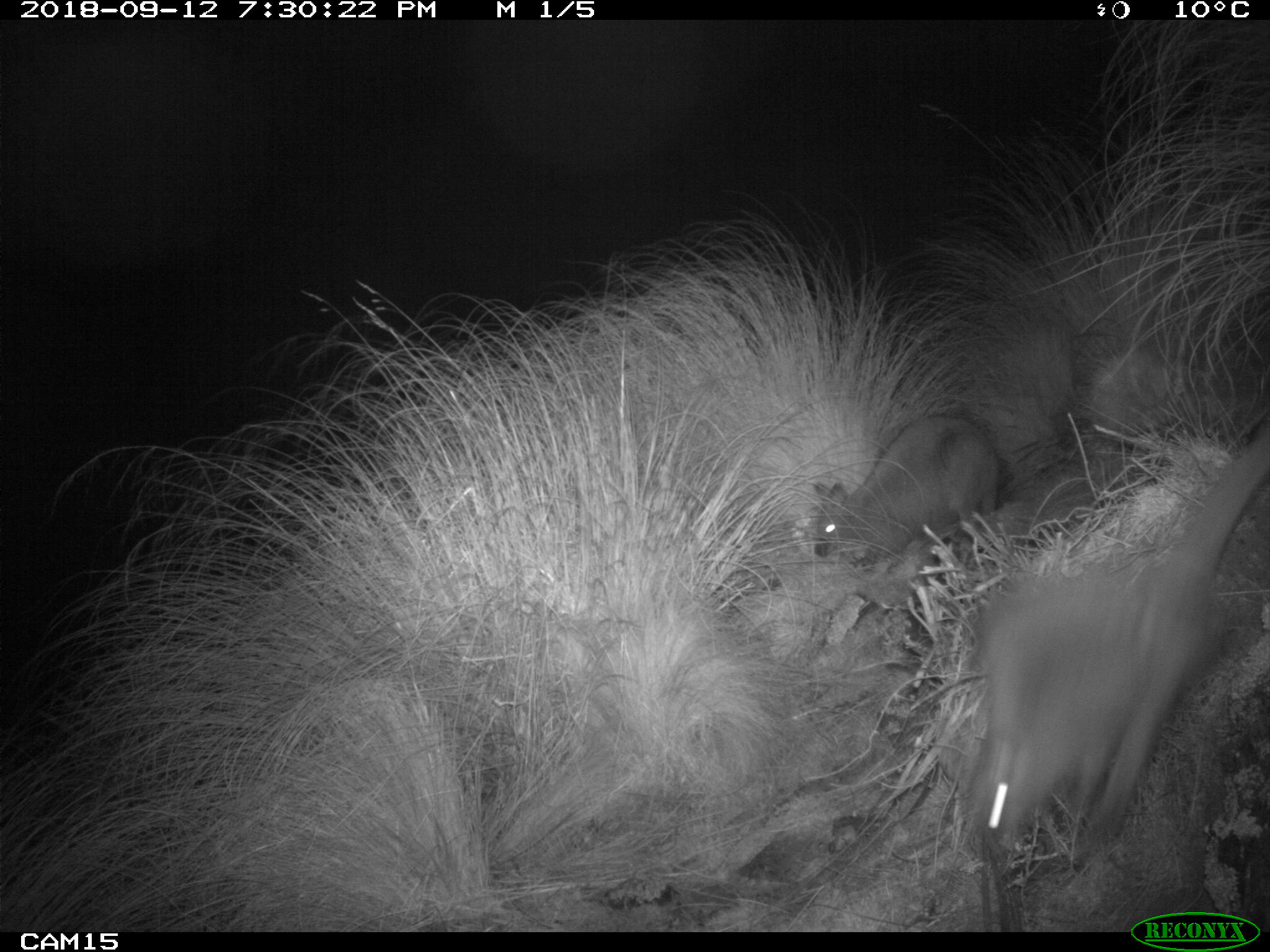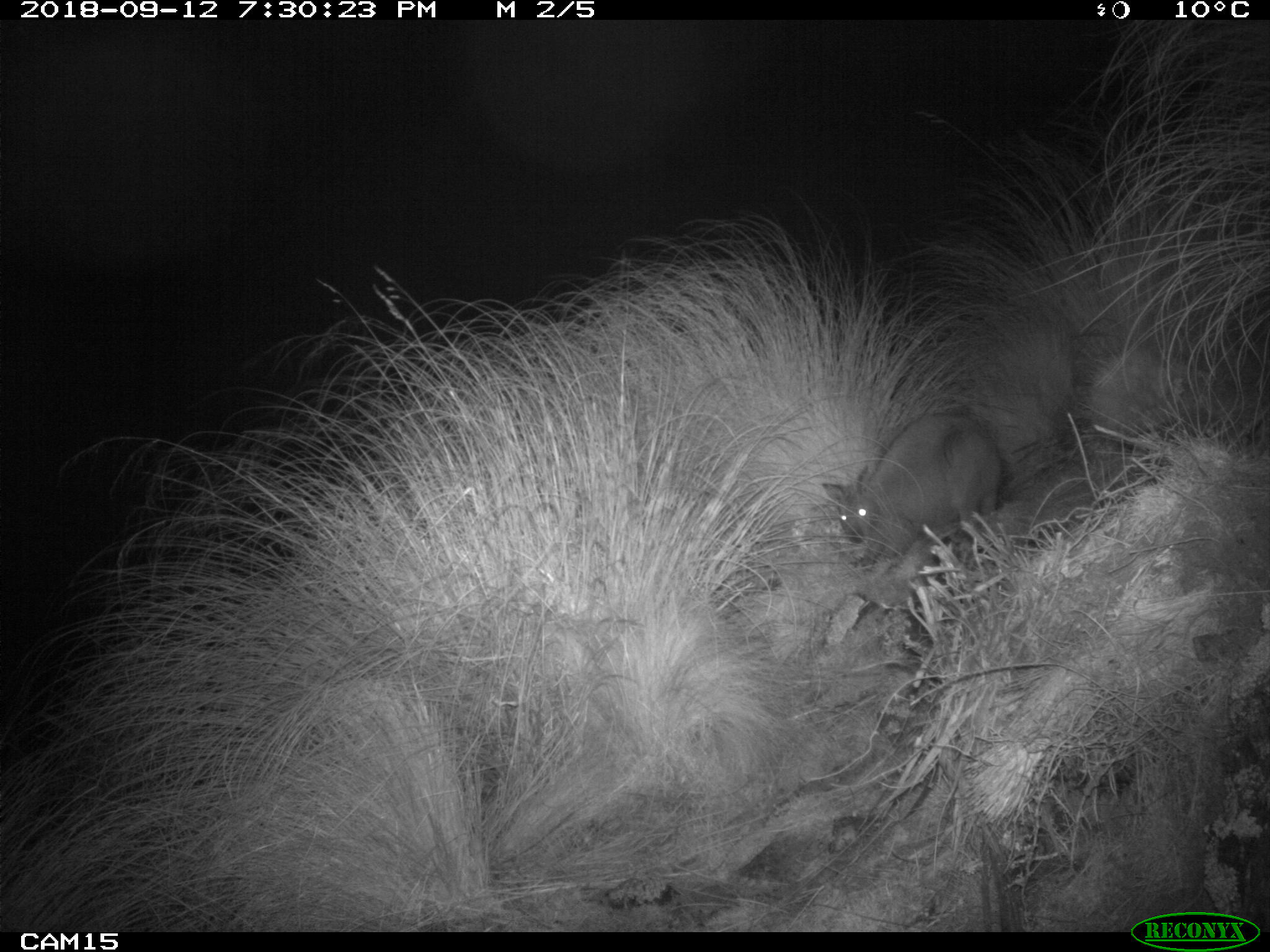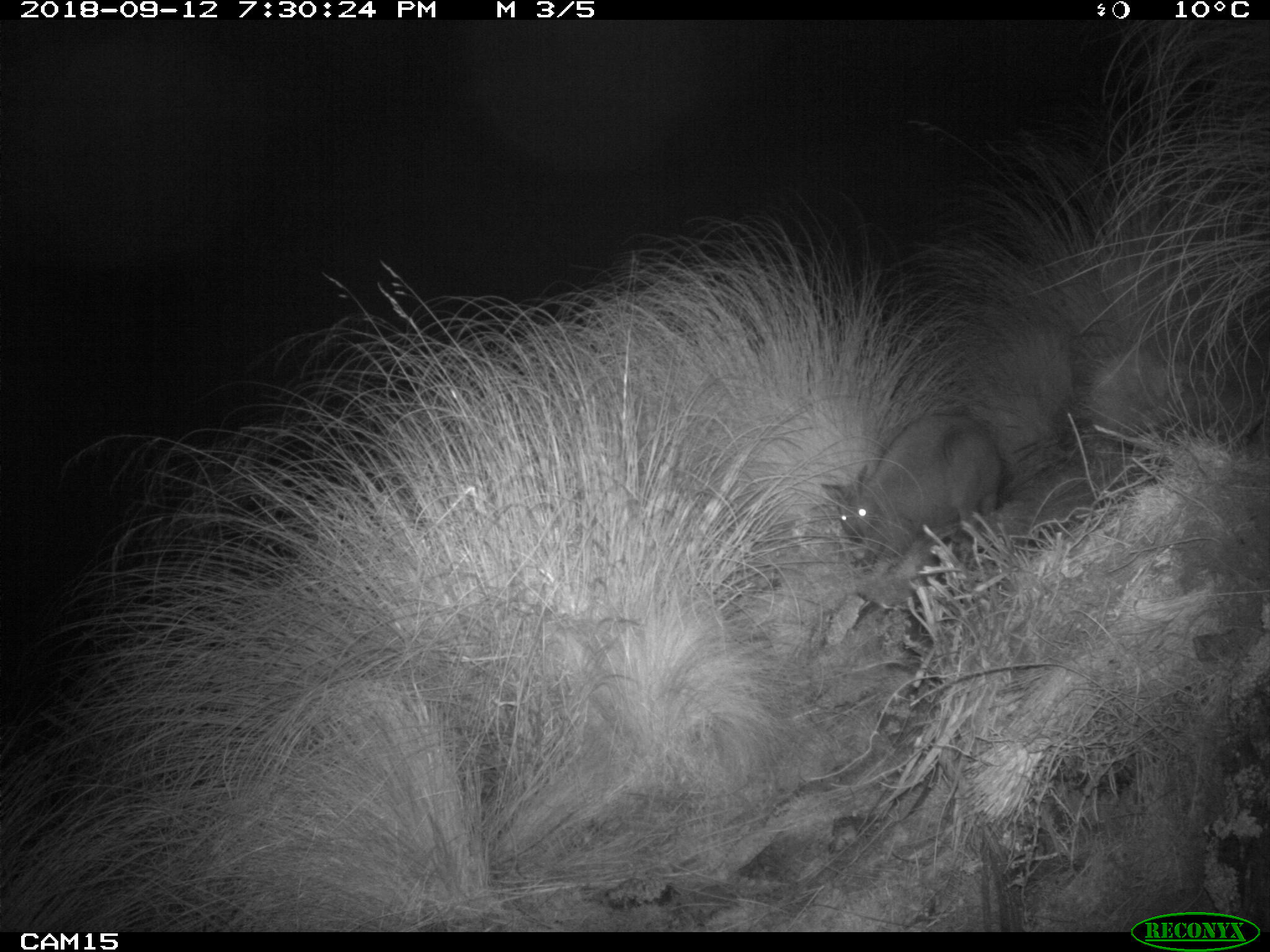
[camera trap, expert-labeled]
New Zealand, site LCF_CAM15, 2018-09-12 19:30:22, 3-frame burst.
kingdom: Animalia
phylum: Chordata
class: Mammalia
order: Diprotodontia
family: Macropodidae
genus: Notamacropus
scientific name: Notamacropus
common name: wallaby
Wallaby (Notamacropus).